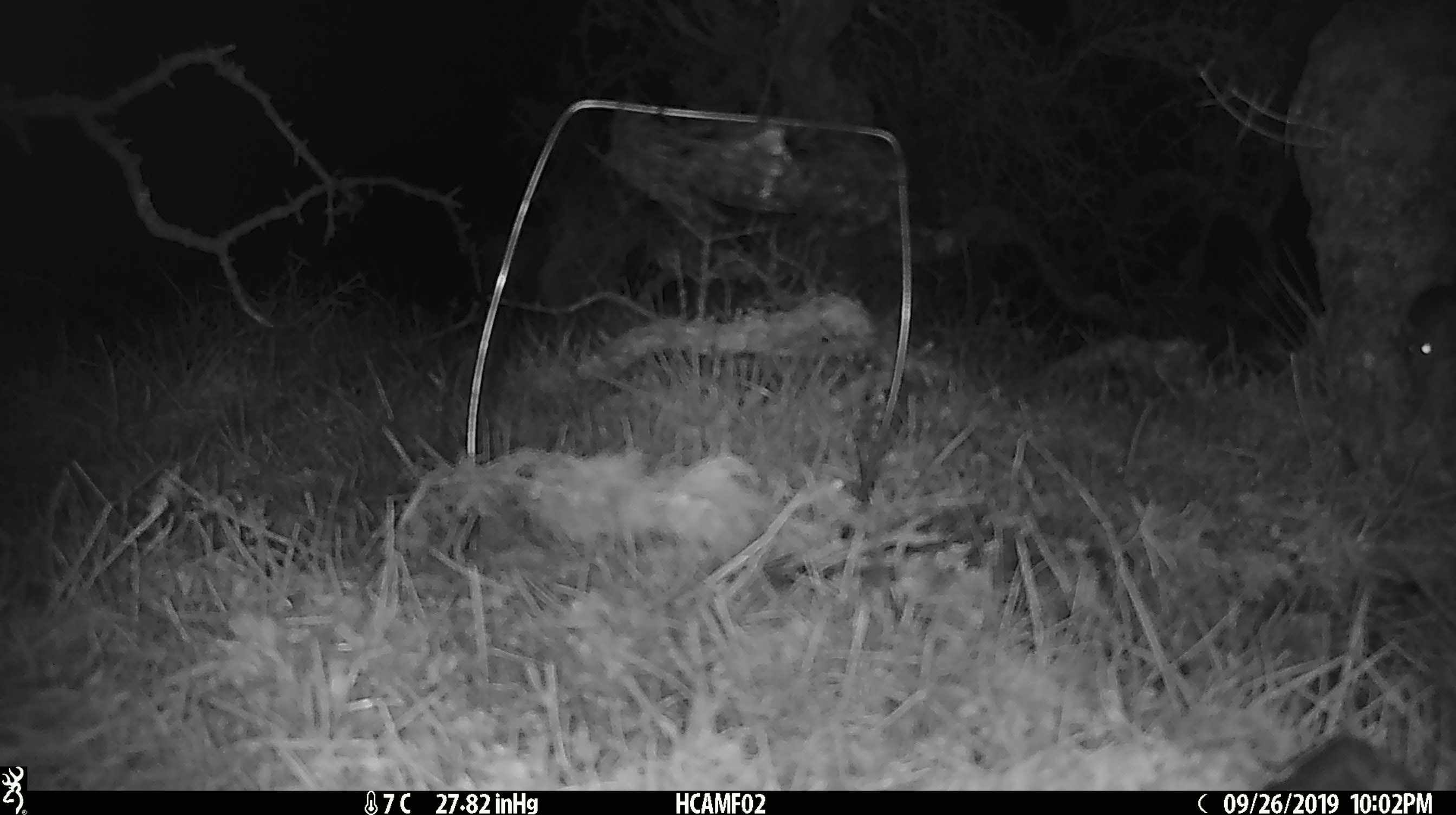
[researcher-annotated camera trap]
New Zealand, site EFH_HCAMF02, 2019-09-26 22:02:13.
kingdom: Animalia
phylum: Chordata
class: Mammalia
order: Rodentia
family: Muridae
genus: Mus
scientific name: Mus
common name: mouse